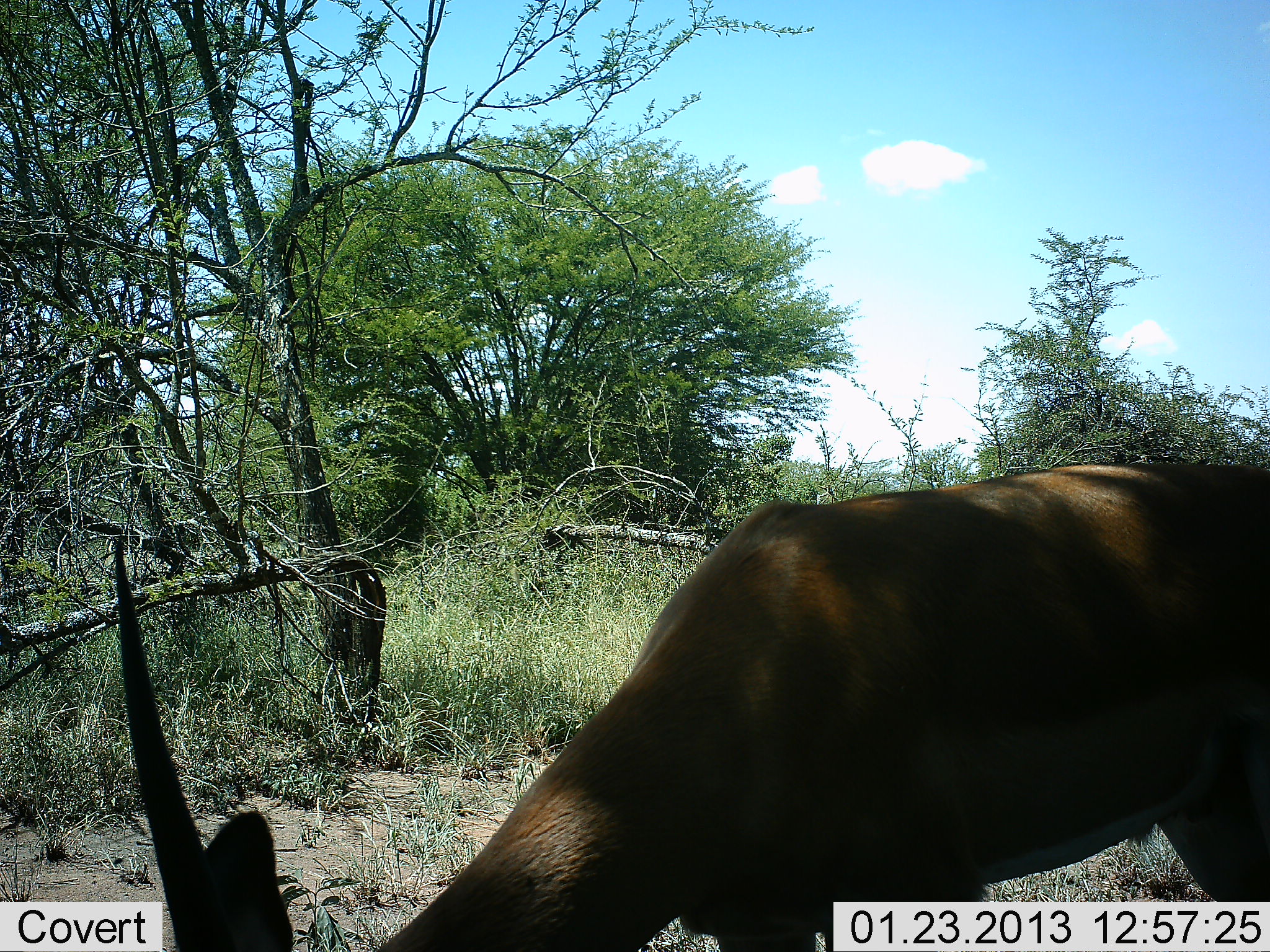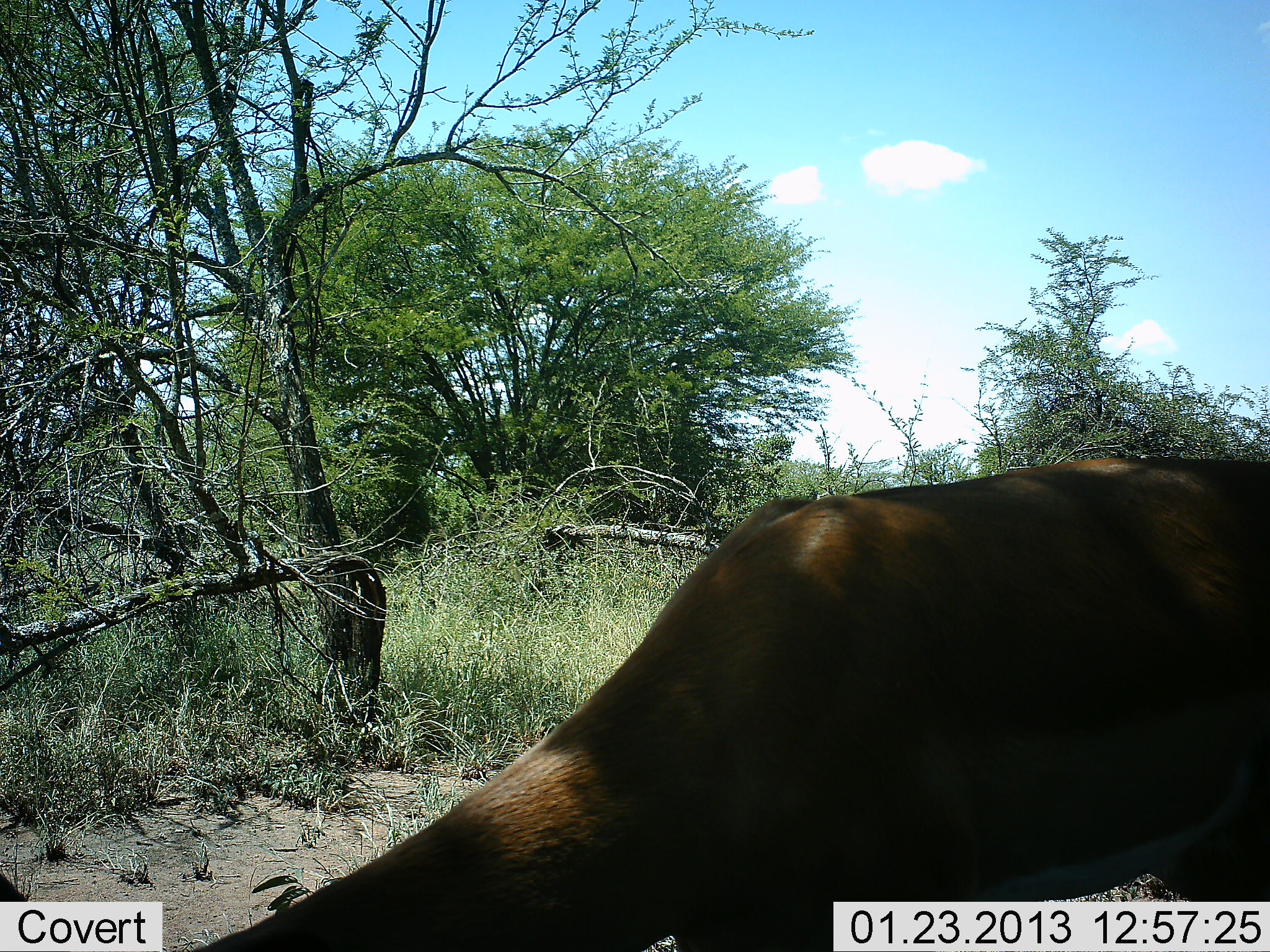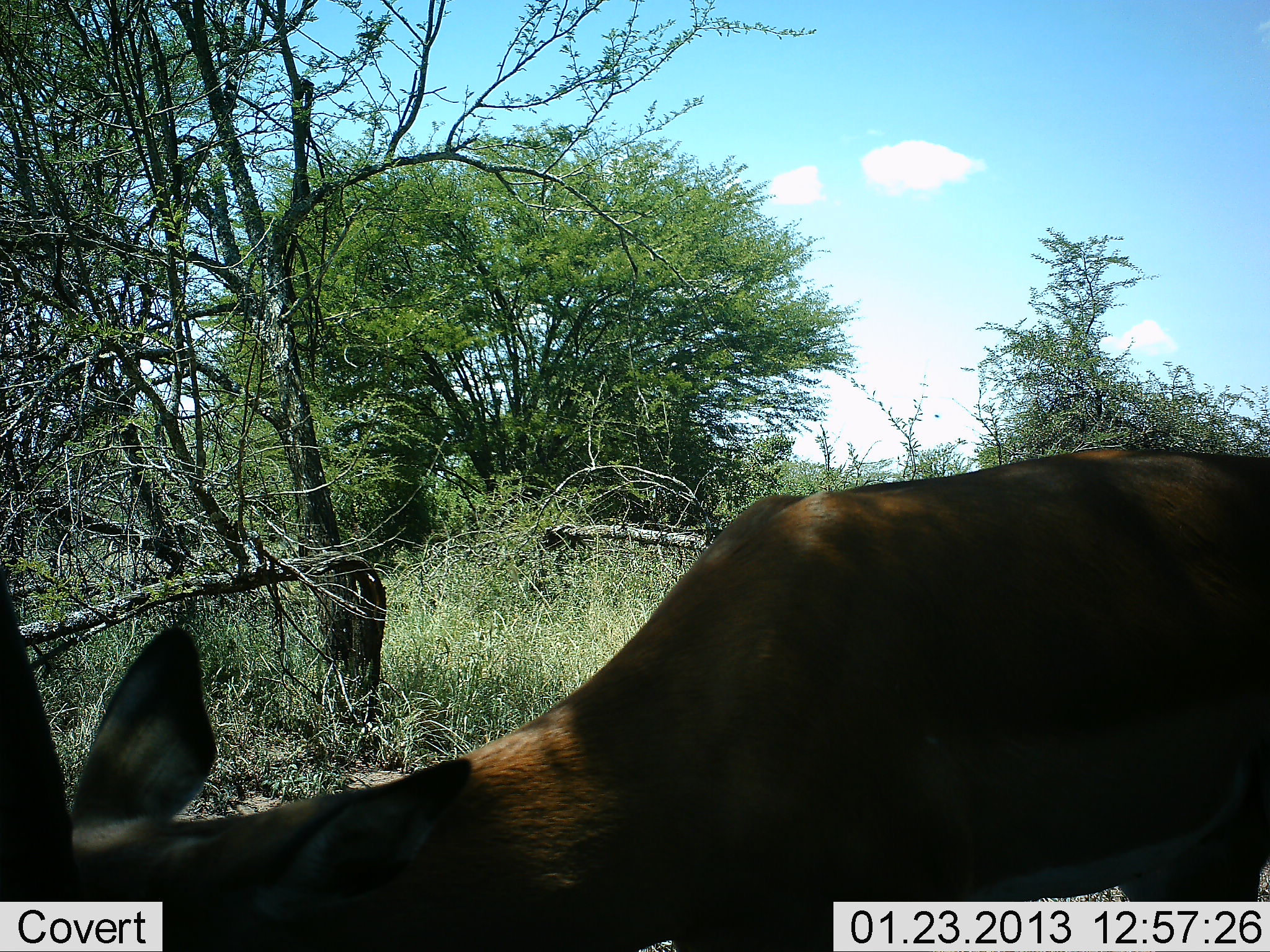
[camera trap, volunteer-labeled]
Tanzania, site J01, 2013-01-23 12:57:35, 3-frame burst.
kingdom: Animalia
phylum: Chordata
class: Mammalia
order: Artiodactyla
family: Bovidae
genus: Nanger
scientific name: Nanger granti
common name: grant's gazelle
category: gazellegrants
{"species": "gazellegrants (grant's gazelle) (Nanger granti)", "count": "1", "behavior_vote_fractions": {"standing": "36%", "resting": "0%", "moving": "0%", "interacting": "0%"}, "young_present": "0%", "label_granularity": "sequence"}